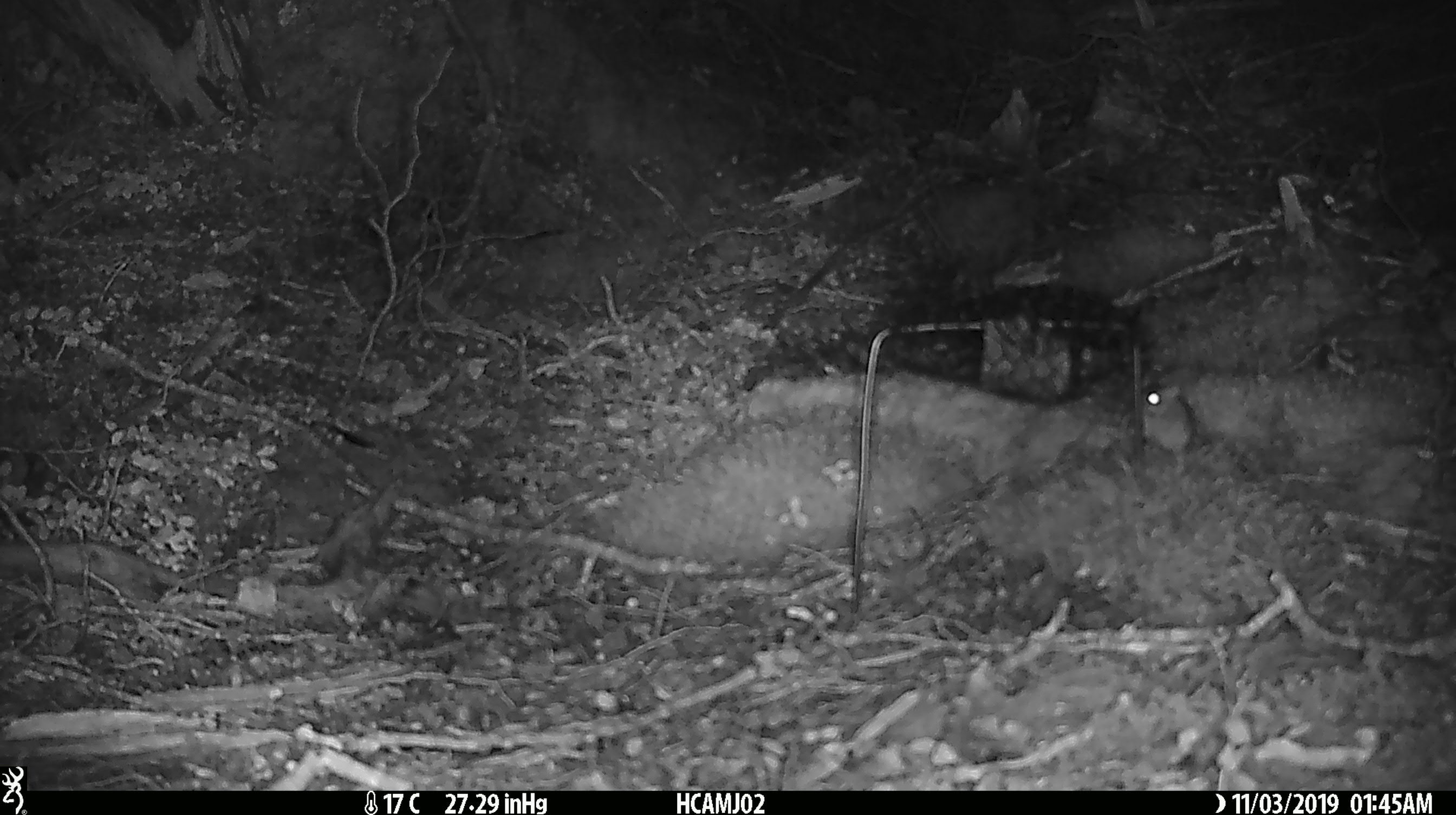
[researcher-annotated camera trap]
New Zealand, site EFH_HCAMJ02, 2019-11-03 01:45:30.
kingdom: Animalia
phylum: Chordata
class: Mammalia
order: Rodentia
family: Muridae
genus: Mus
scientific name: Mus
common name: mouse